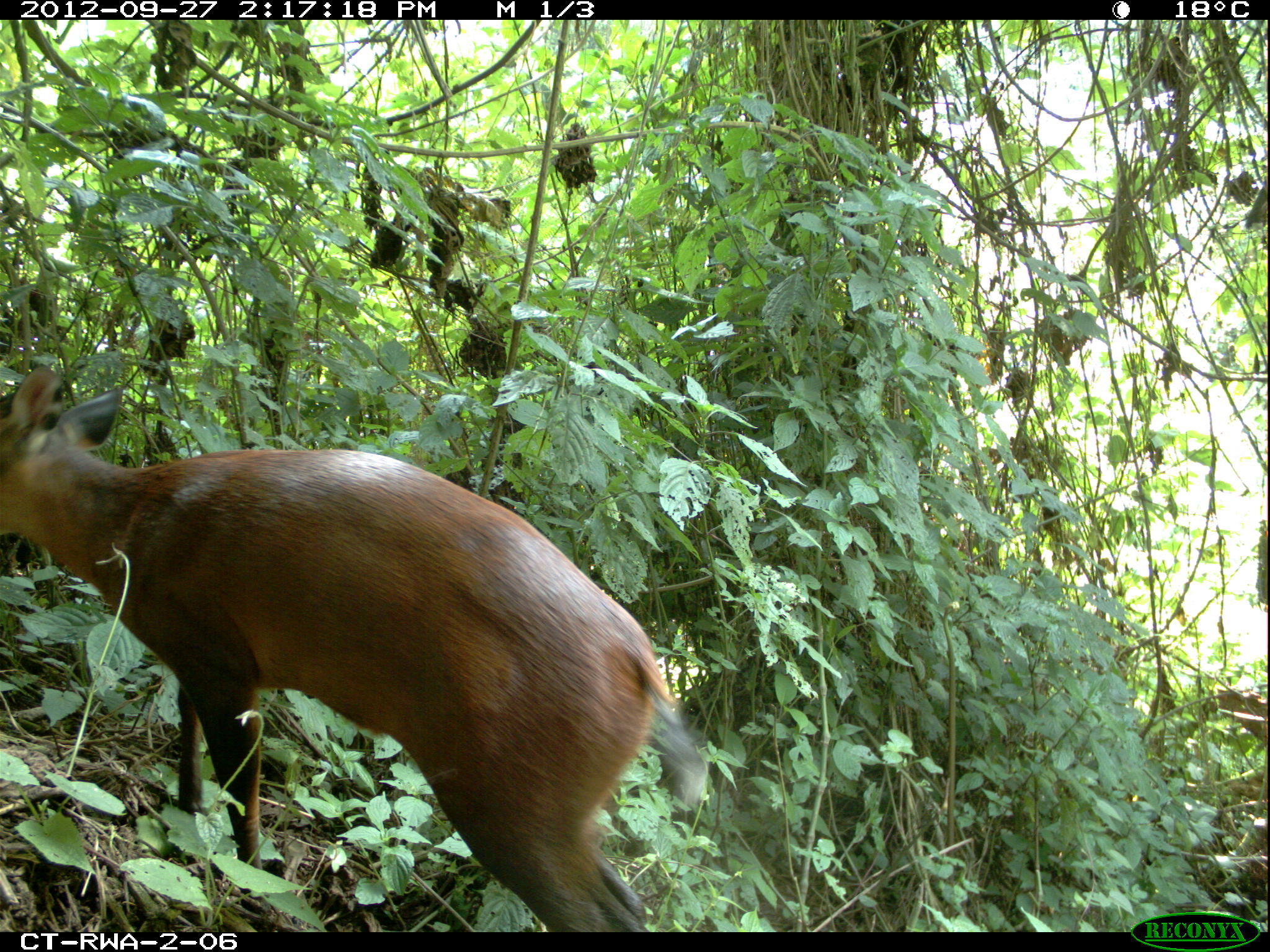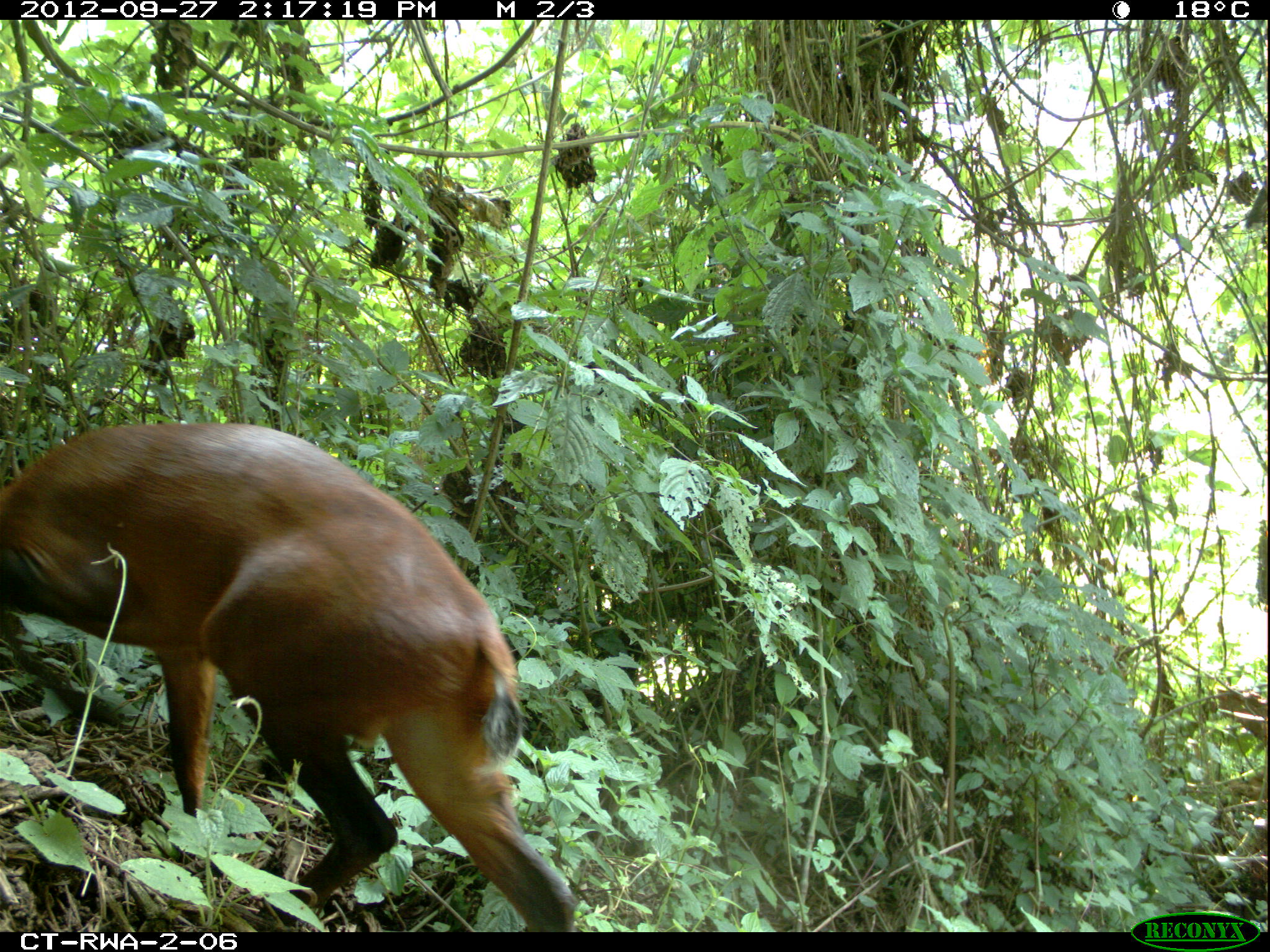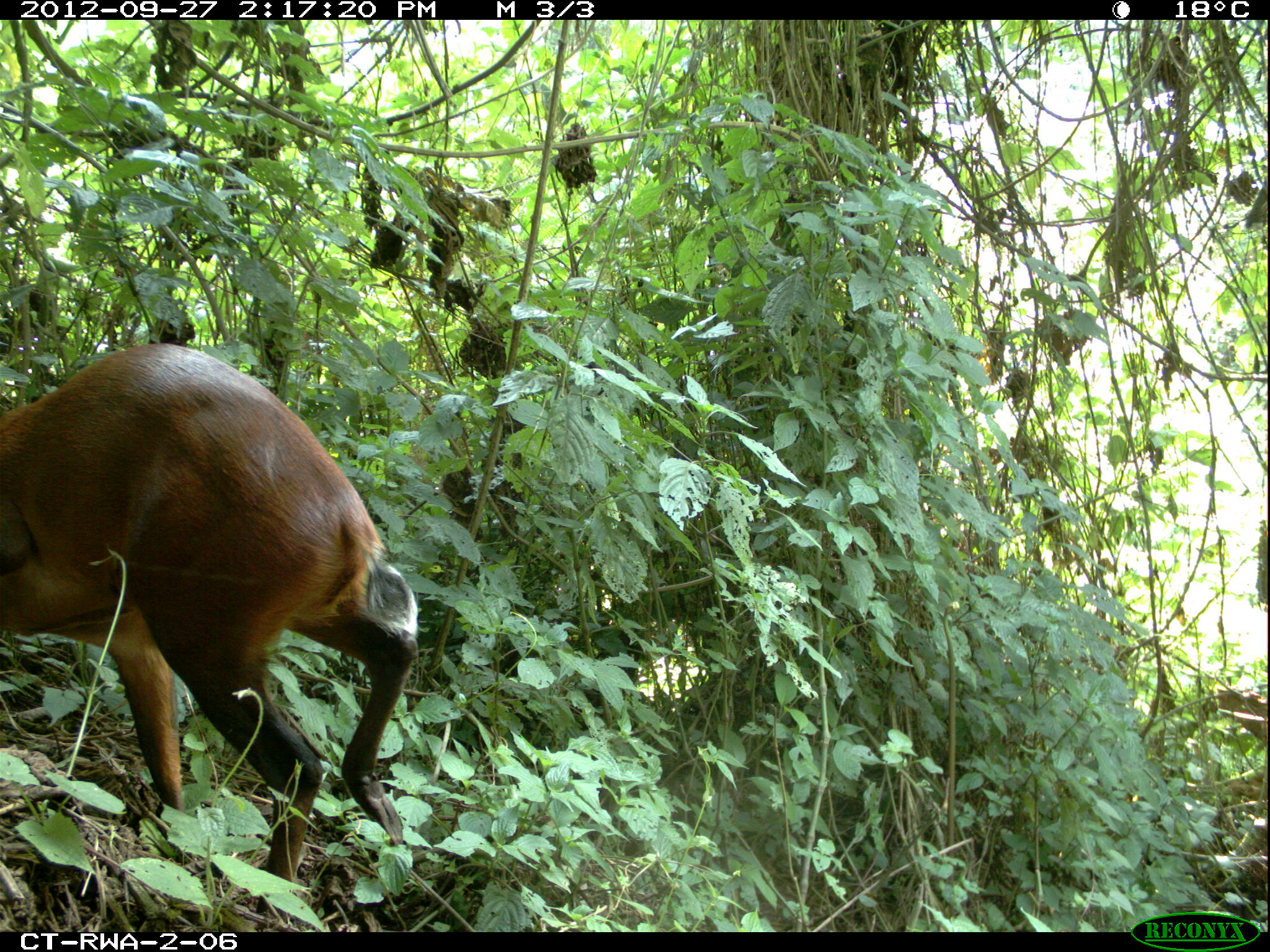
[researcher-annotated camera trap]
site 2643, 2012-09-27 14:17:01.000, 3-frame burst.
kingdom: Animalia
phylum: Chordata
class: Mammalia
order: Artiodactyla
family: Bovidae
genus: Cephalophus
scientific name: Cephalophus nigrifrons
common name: black-fronted duiker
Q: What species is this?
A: Cephalophus nigrifrons (black-fronted duiker).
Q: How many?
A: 1.